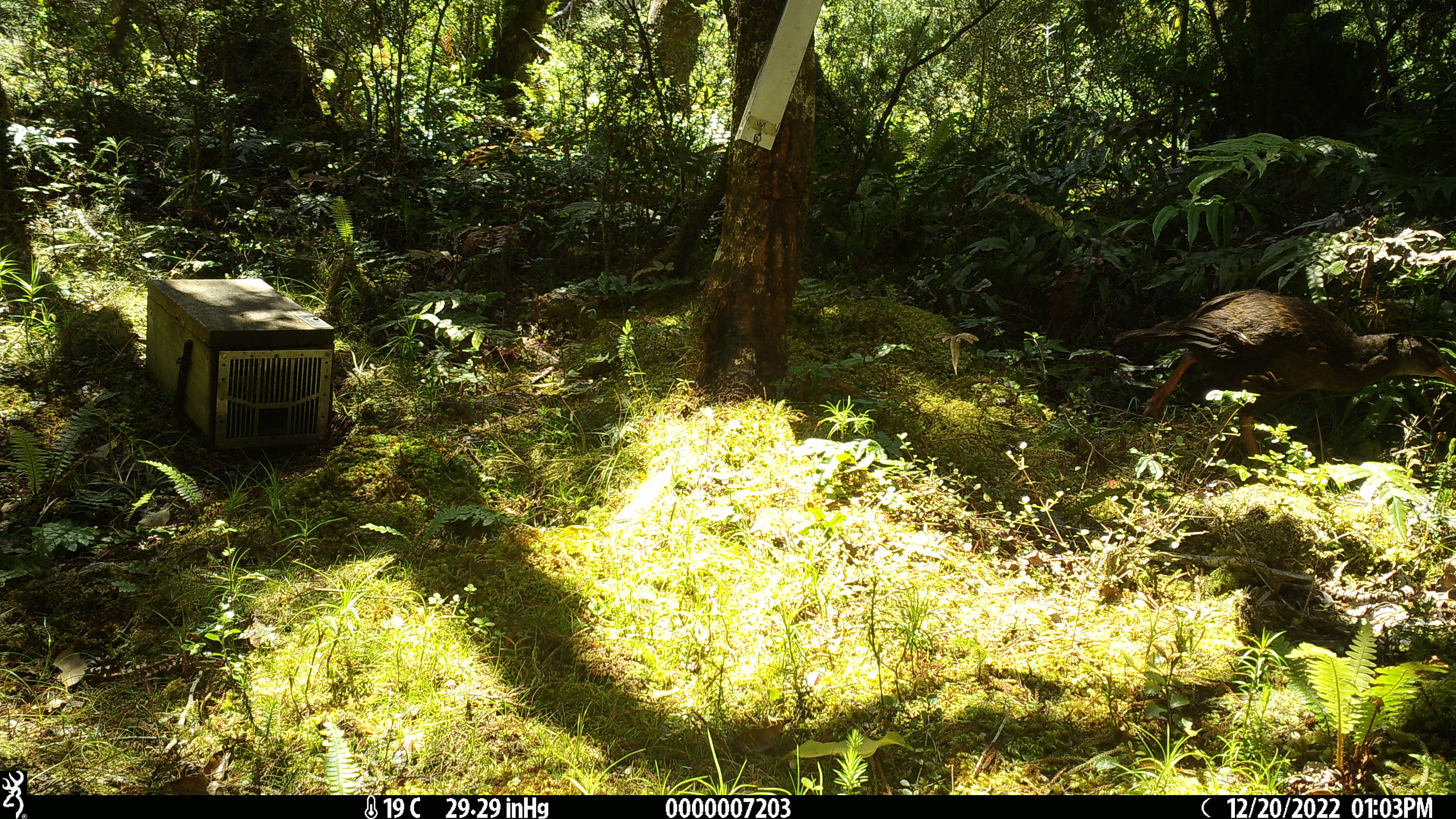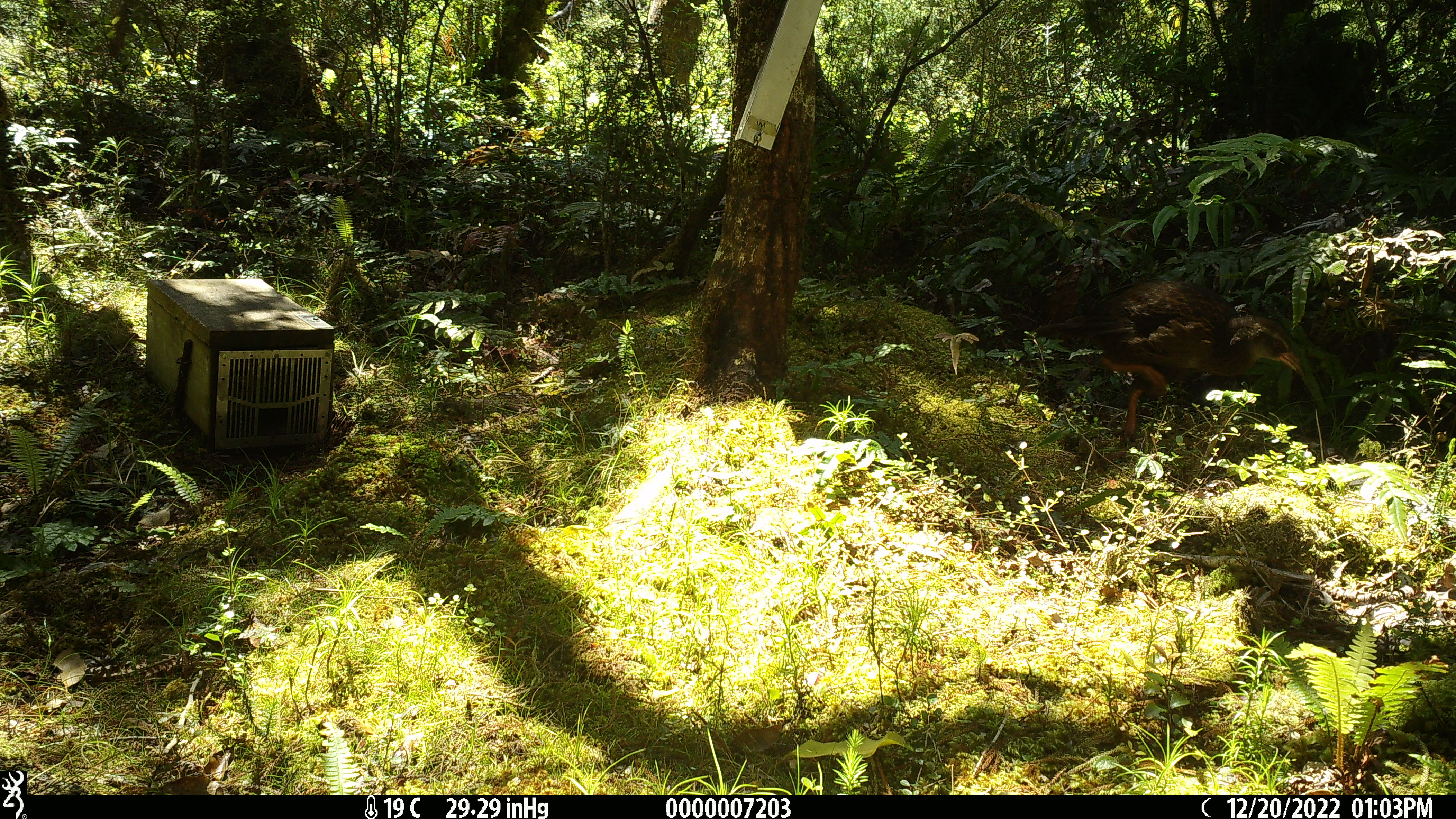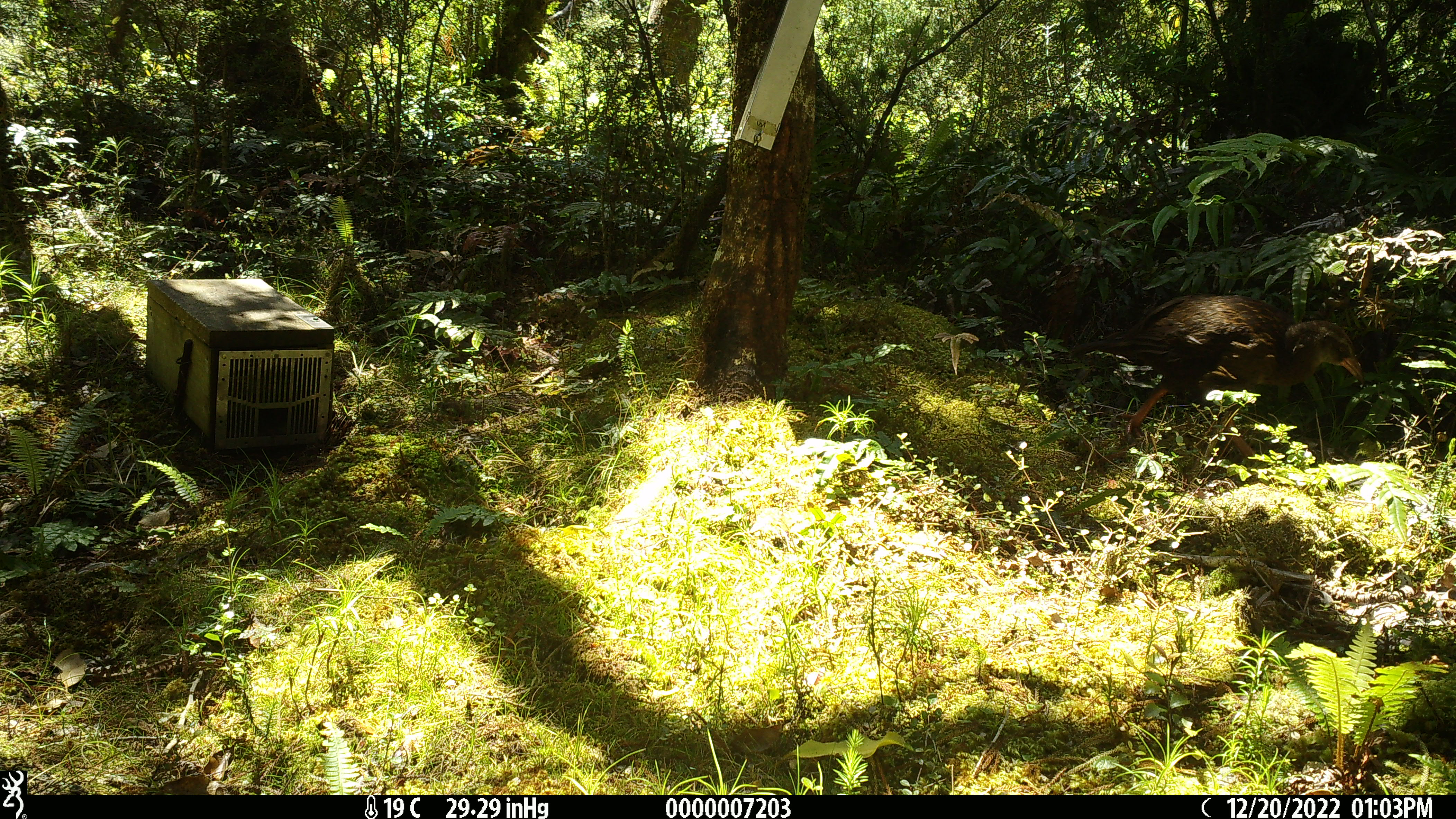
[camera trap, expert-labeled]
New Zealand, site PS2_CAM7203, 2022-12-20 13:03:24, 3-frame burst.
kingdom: Animalia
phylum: Chordata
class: Aves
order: Gruiformes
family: Rallidae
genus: Gallirallus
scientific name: Gallirallus australis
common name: weka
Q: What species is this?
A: Weka (Gallirallus australis).